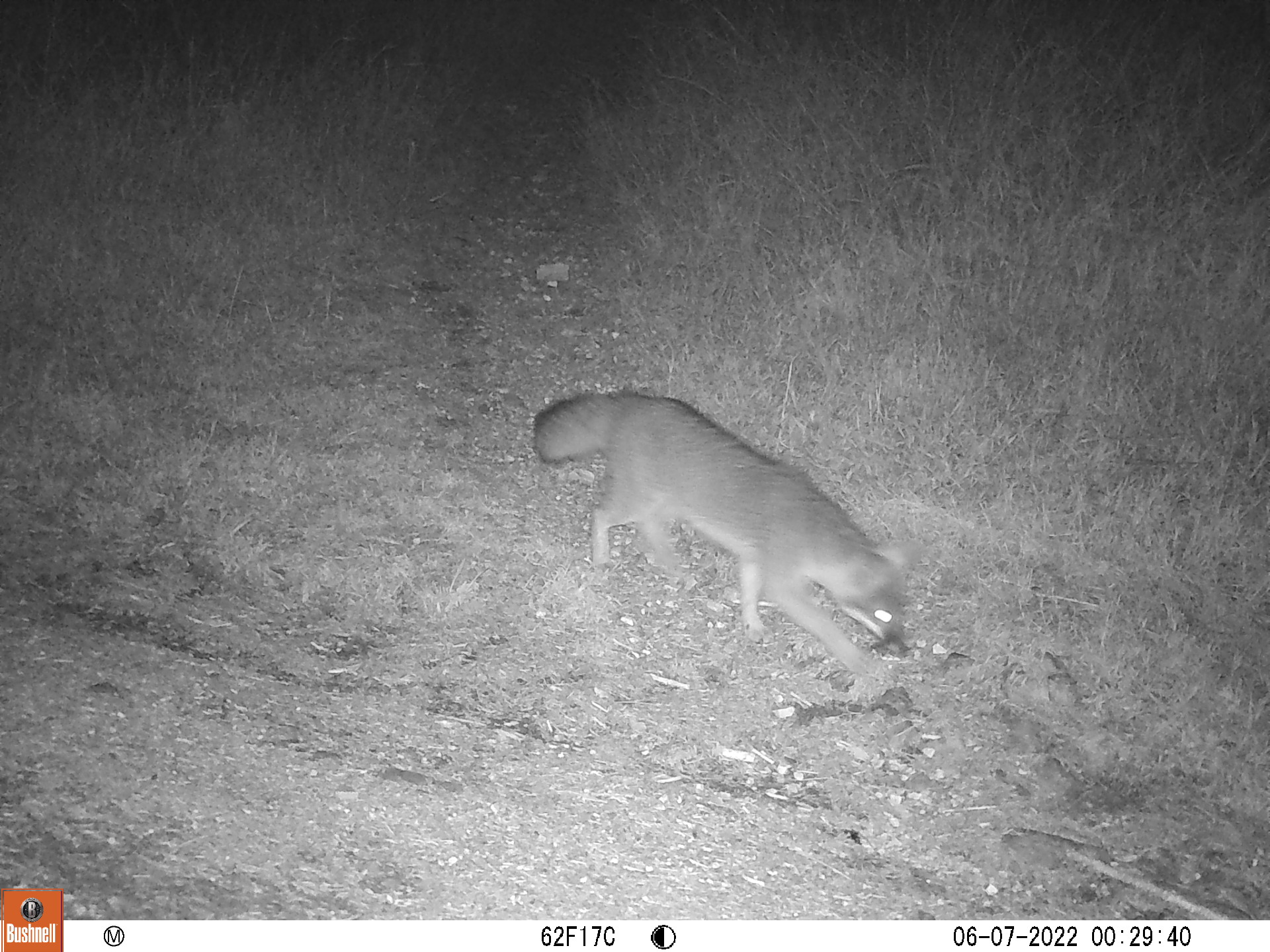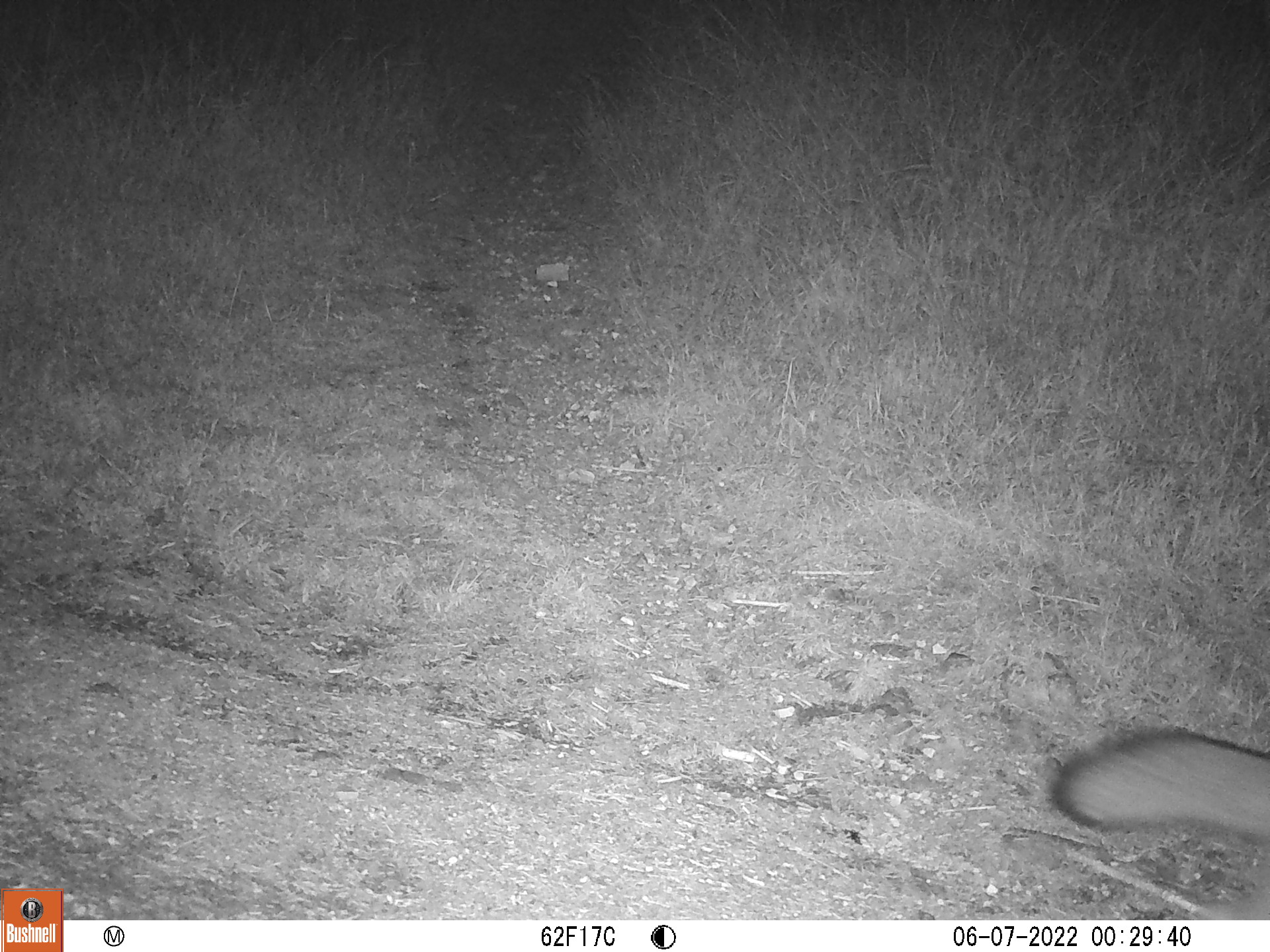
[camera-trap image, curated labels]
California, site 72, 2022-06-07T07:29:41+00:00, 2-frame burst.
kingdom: Animalia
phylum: Chordata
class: Mammalia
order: Carnivora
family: Canidae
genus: Urocyon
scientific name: Urocyon cinereoargenteus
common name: gray fox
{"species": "gray fox (Urocyon cinereoargenteus)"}